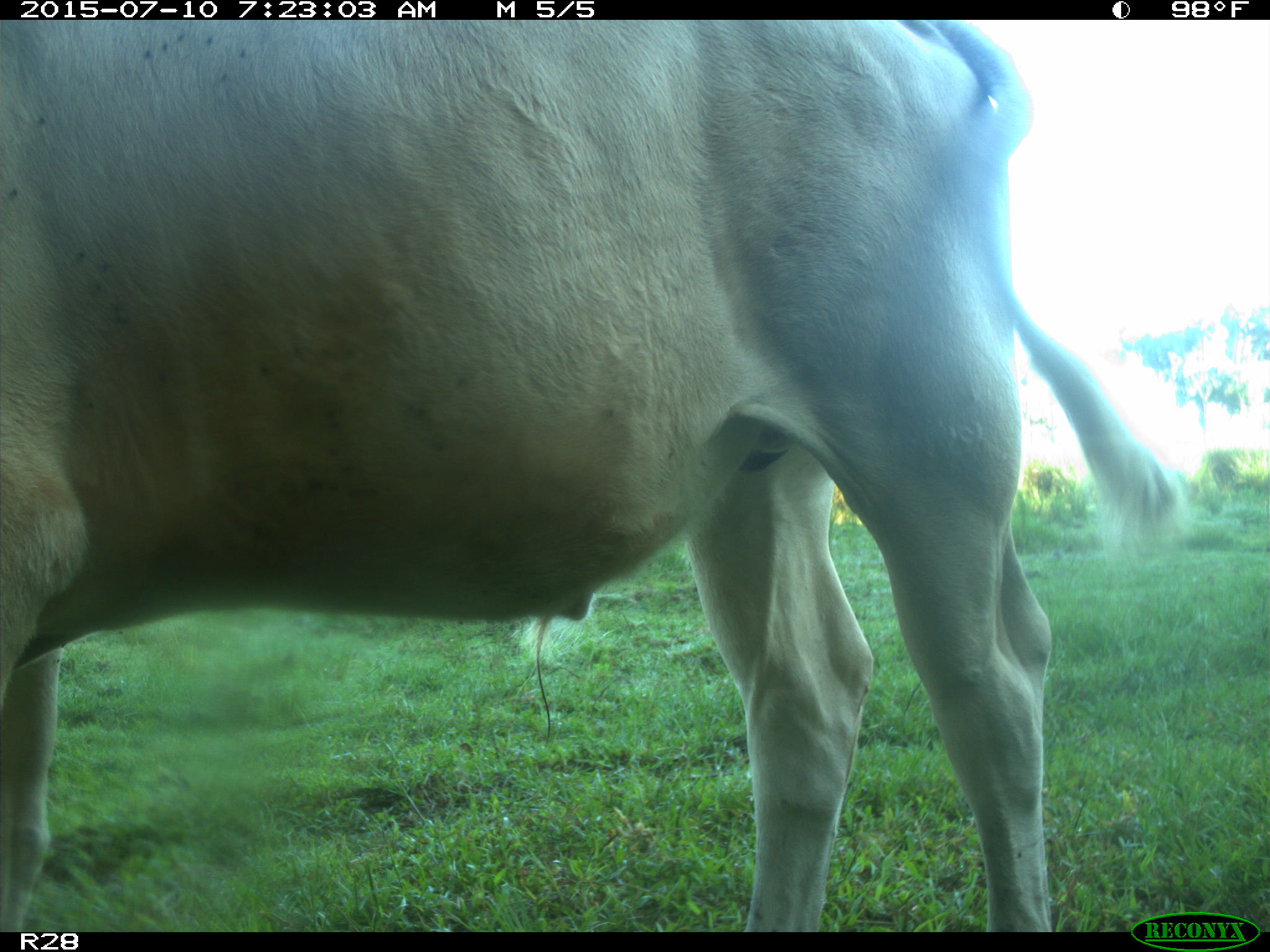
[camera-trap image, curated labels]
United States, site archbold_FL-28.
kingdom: Animalia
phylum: Chordata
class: Mammalia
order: Artiodactyla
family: Bovidae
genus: Bos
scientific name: Bos taurus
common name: domestic cow